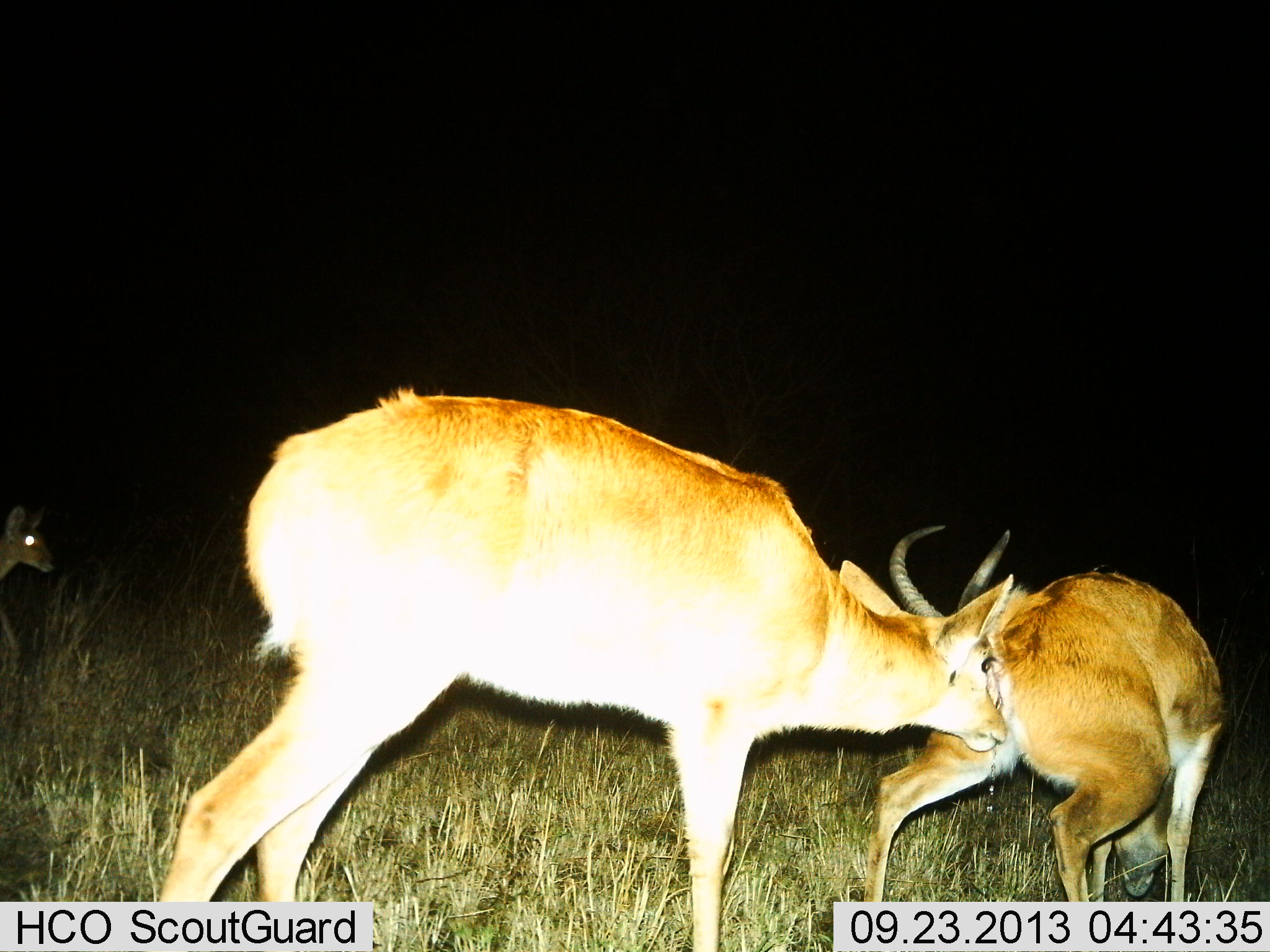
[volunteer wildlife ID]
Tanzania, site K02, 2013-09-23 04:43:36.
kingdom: Animalia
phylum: Chordata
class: Mammalia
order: Artiodactyla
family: Bovidae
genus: Redunca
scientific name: Redunca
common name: reedbuck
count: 3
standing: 62%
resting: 0%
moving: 19%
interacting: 76%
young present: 5%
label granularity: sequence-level